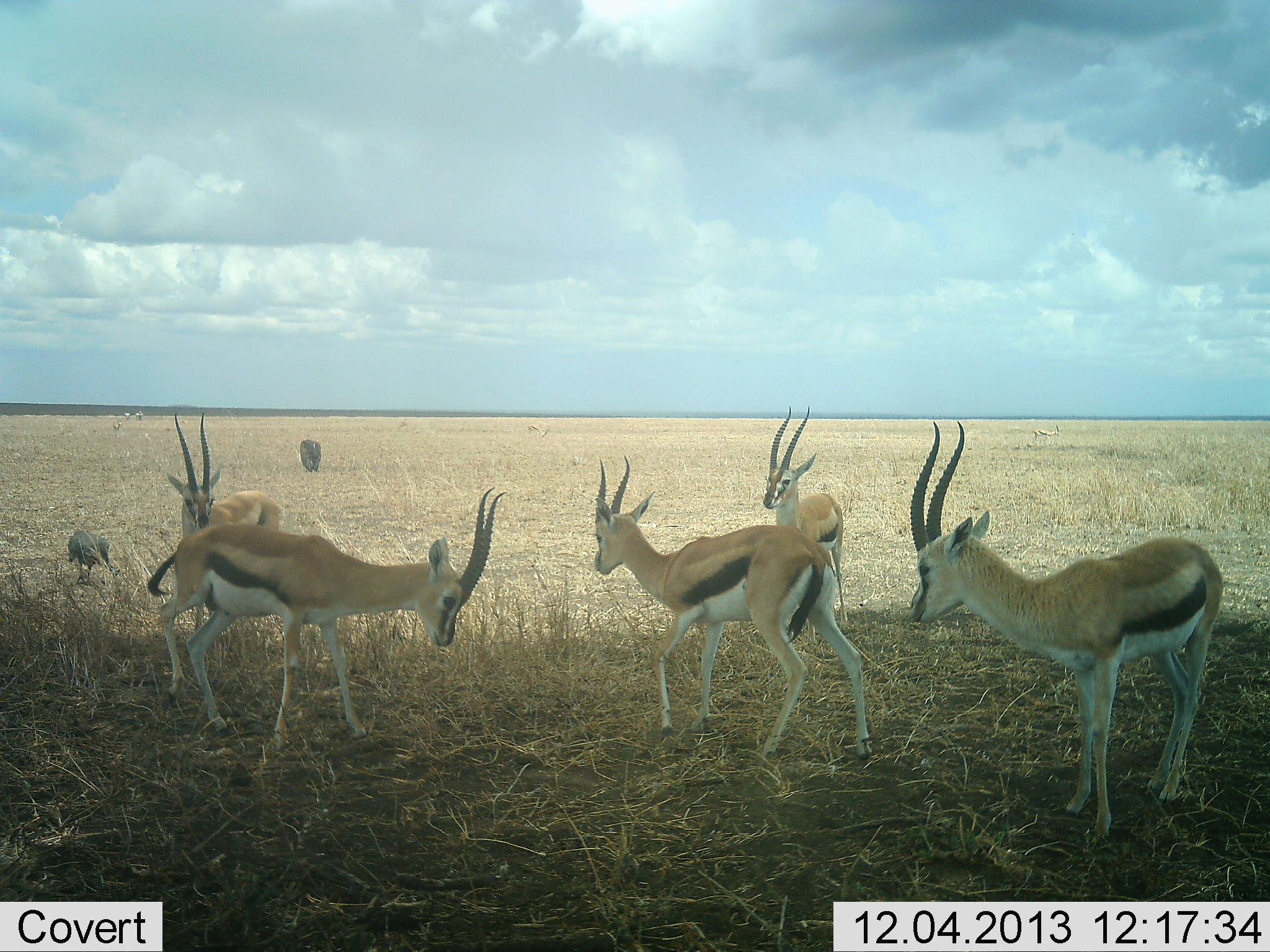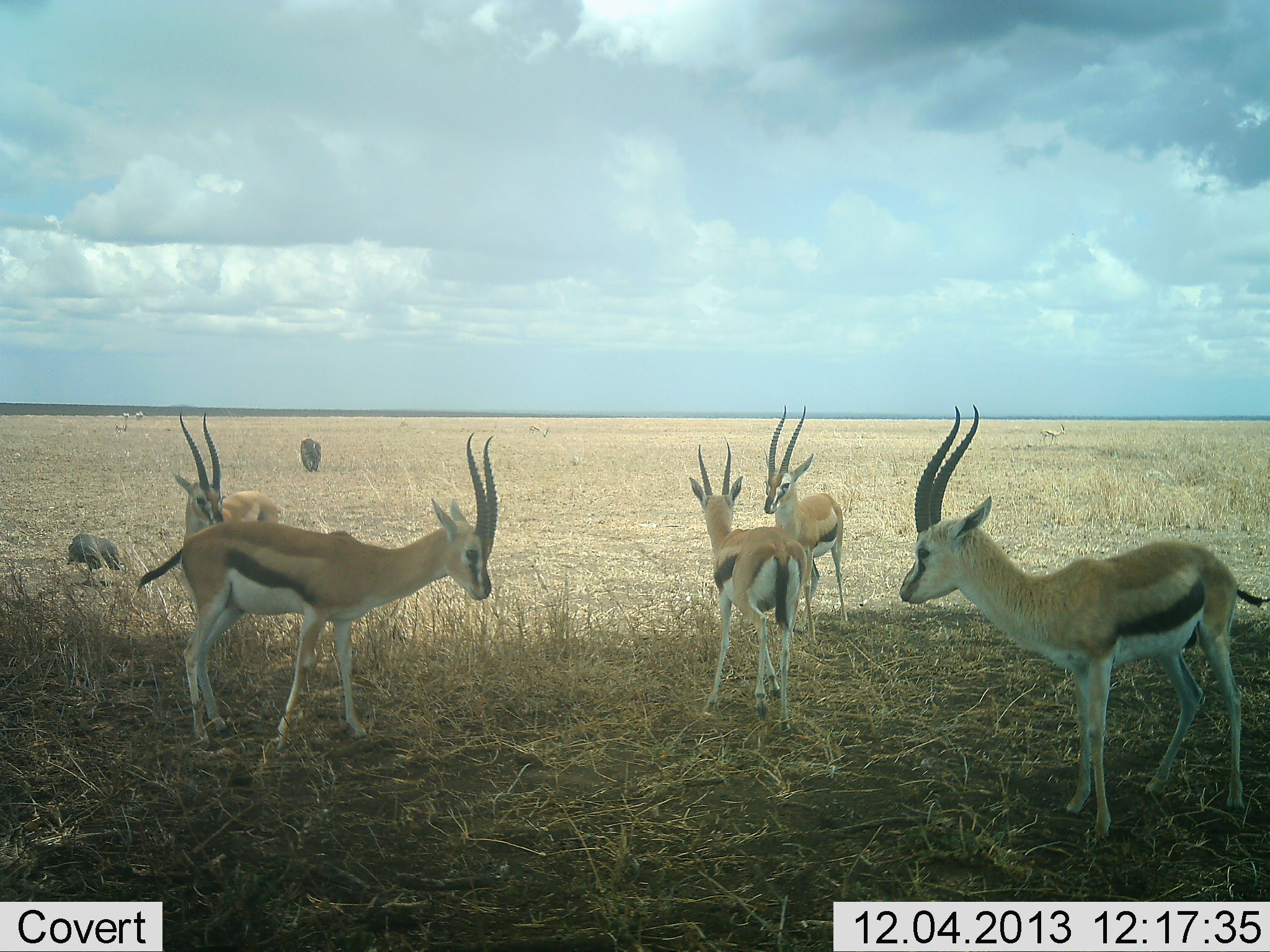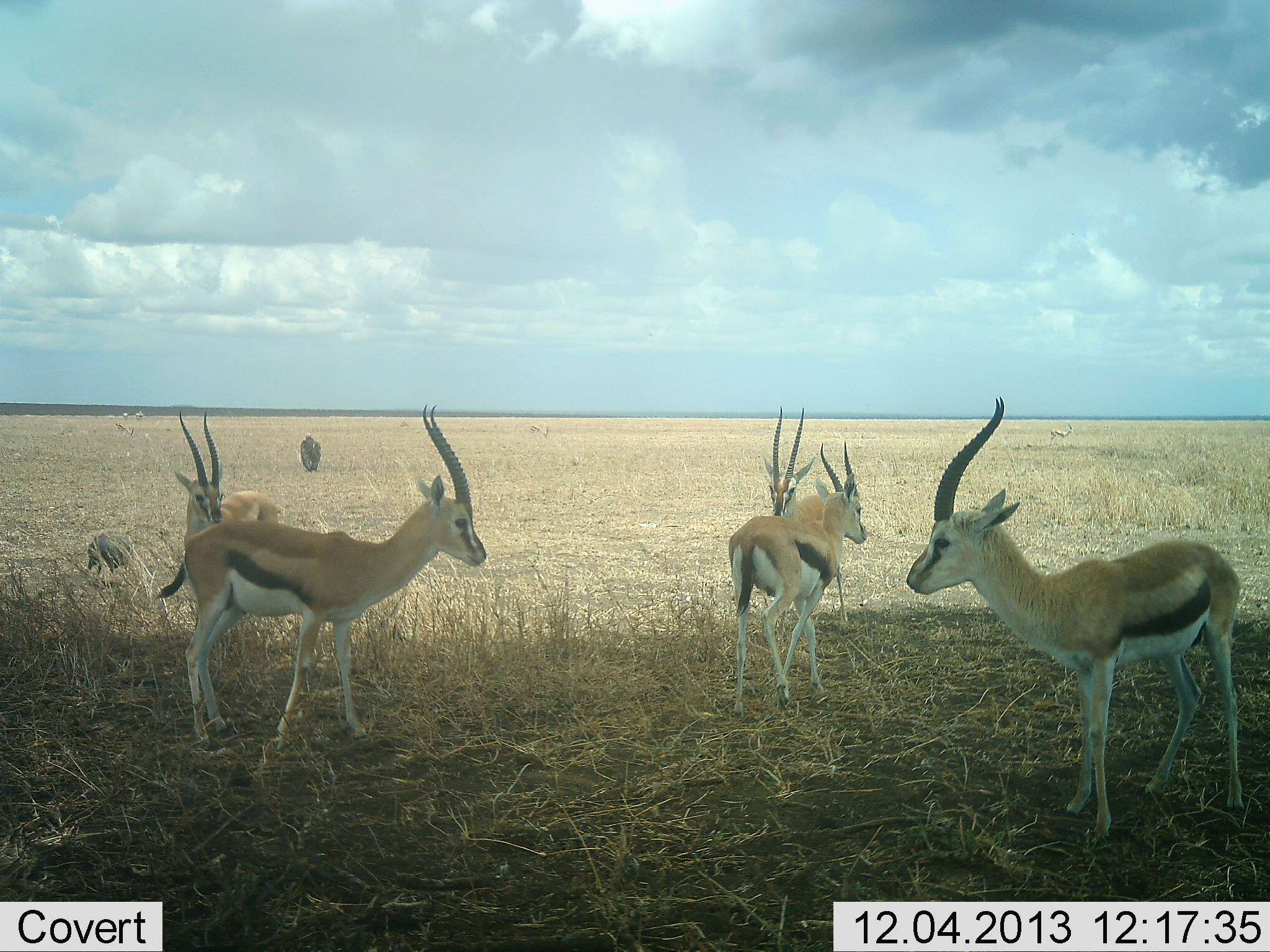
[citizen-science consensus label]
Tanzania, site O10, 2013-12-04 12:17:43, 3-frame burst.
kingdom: Animalia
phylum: Chordata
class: Mammalia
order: Artiodactyla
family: Bovidae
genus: Eudorcas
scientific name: Eudorcas thomsonii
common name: thomson's gazelle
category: gazellethomsons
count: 5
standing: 83%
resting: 0%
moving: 17%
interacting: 17%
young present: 0%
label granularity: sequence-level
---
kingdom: Animalia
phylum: Chordata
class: Aves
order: Galliformes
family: Numididae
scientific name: Numididae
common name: guinea fowl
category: guineafowl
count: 1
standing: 71%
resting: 0%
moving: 0%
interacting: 0%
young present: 0%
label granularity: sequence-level